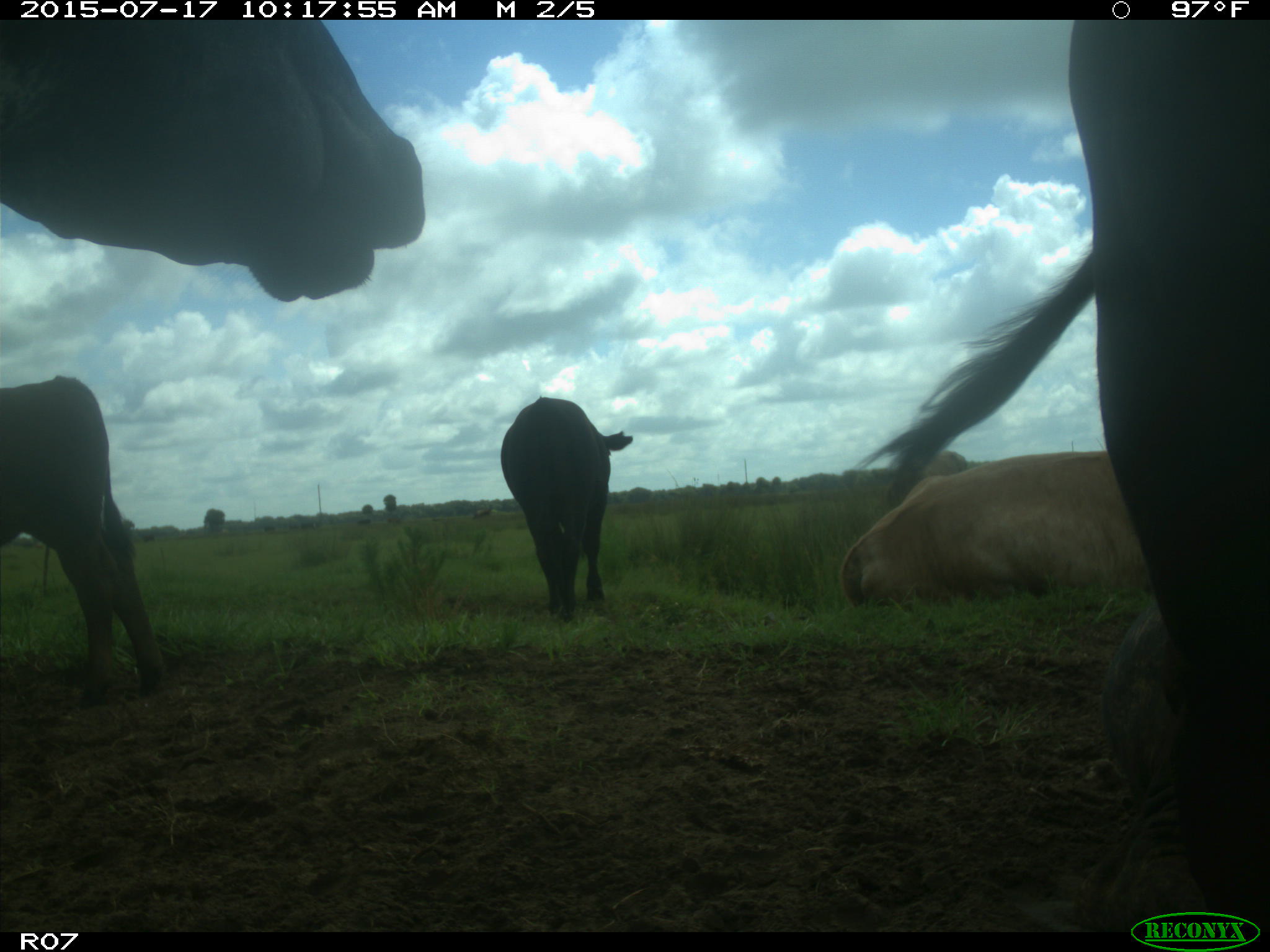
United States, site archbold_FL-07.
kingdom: Animalia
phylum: Chordata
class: Mammalia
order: Artiodactyla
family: Bovidae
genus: Bos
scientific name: Bos taurus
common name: domestic cow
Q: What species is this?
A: Bos taurus (domestic cow).